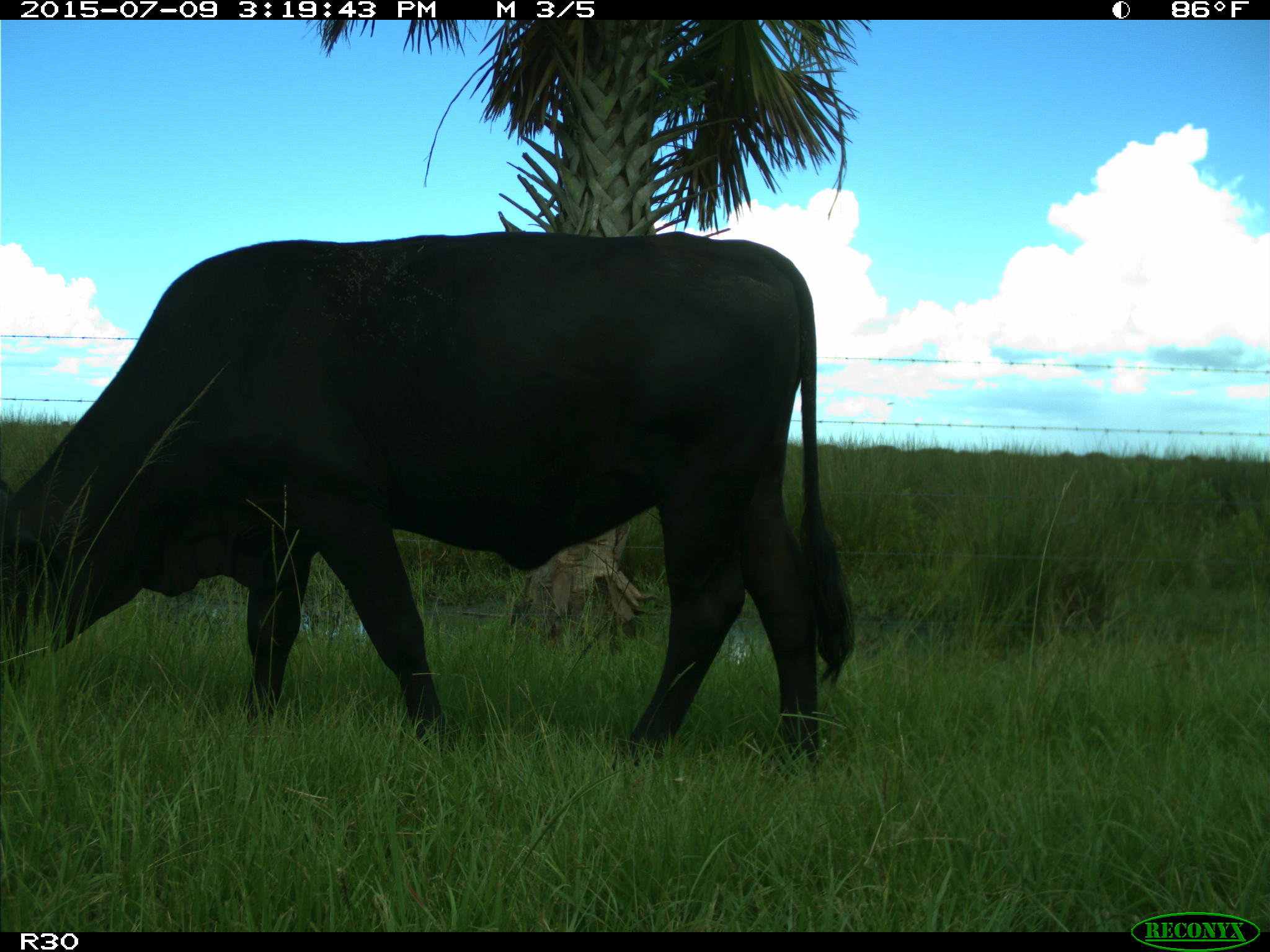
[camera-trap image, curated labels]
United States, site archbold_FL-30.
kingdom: Animalia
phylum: Chordata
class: Mammalia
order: Artiodactyla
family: Bovidae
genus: Bos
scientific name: Bos taurus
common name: domestic cow